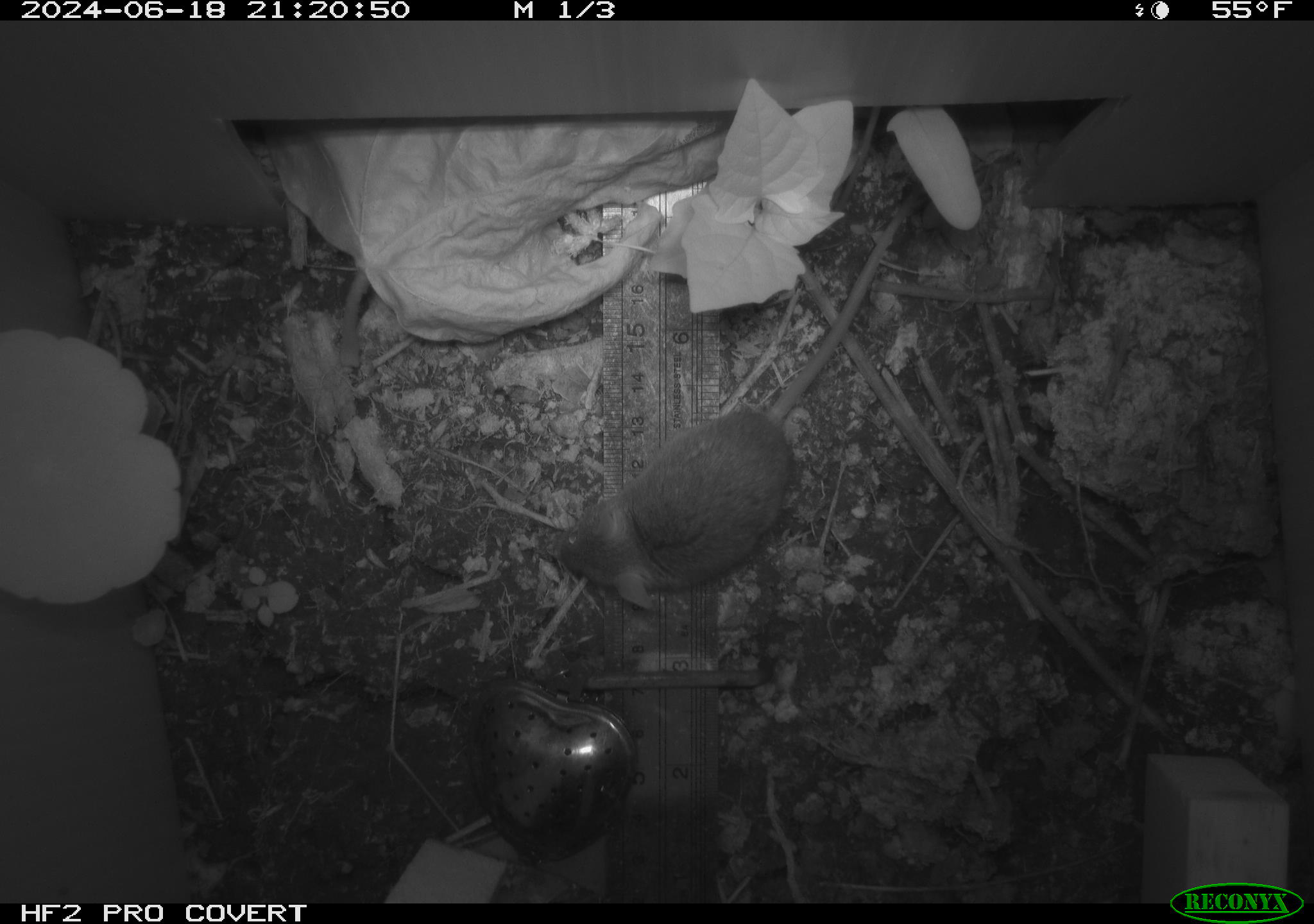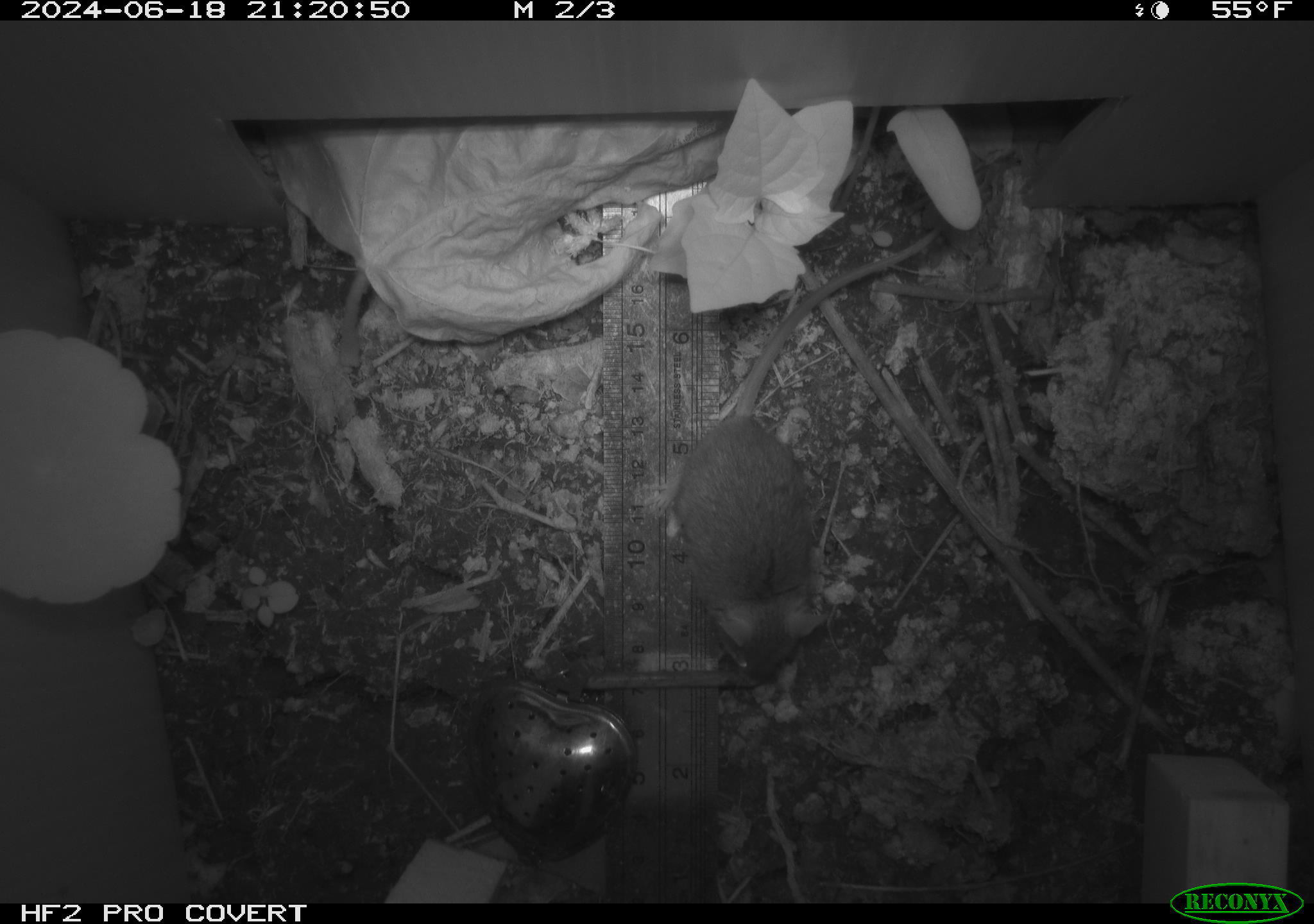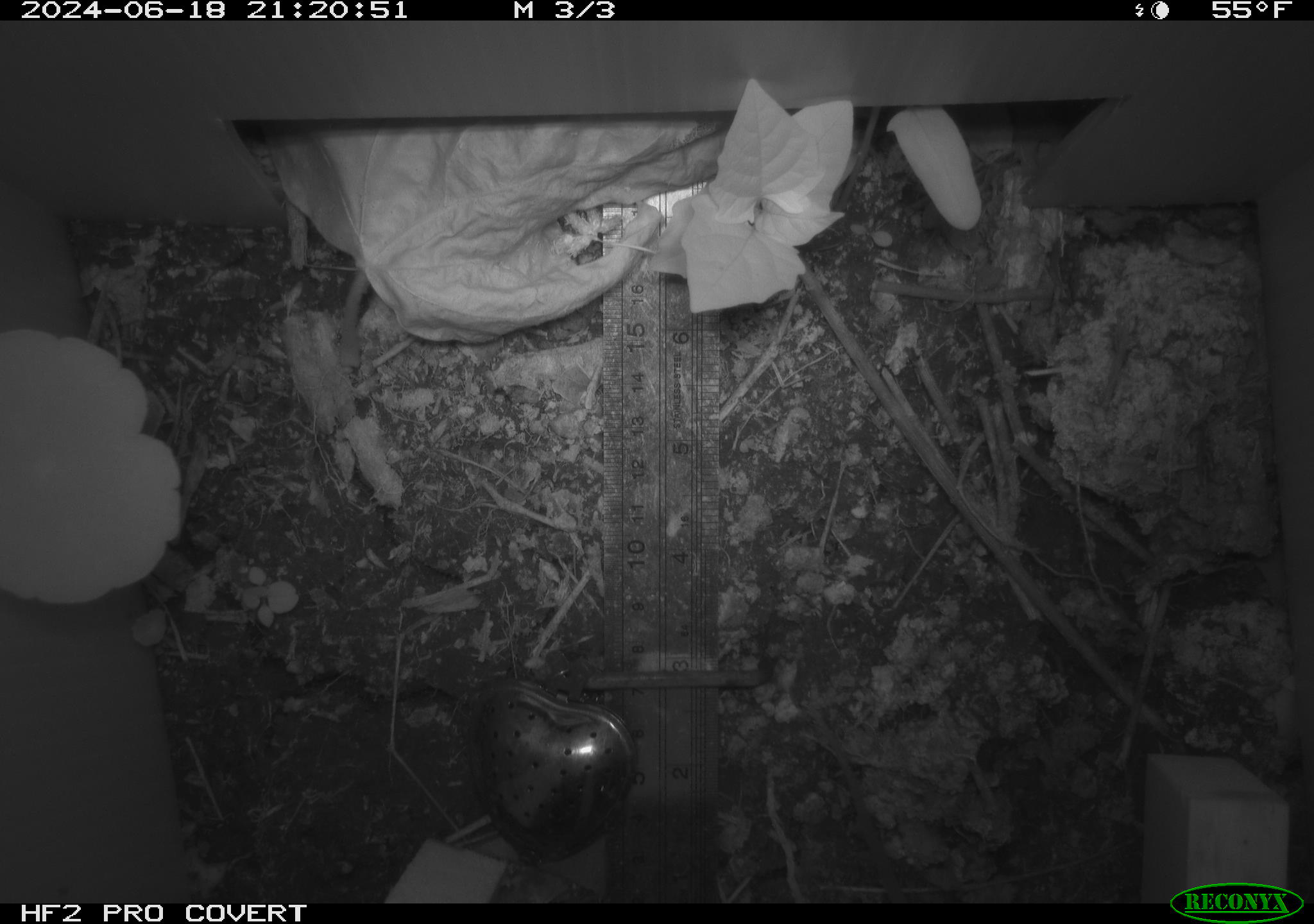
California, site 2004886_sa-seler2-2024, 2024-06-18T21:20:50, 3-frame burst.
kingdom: Animalia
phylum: Chordata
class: Mammalia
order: Rodentia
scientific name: Rodentia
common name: mouse species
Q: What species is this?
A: Mouse species (Rodentia).